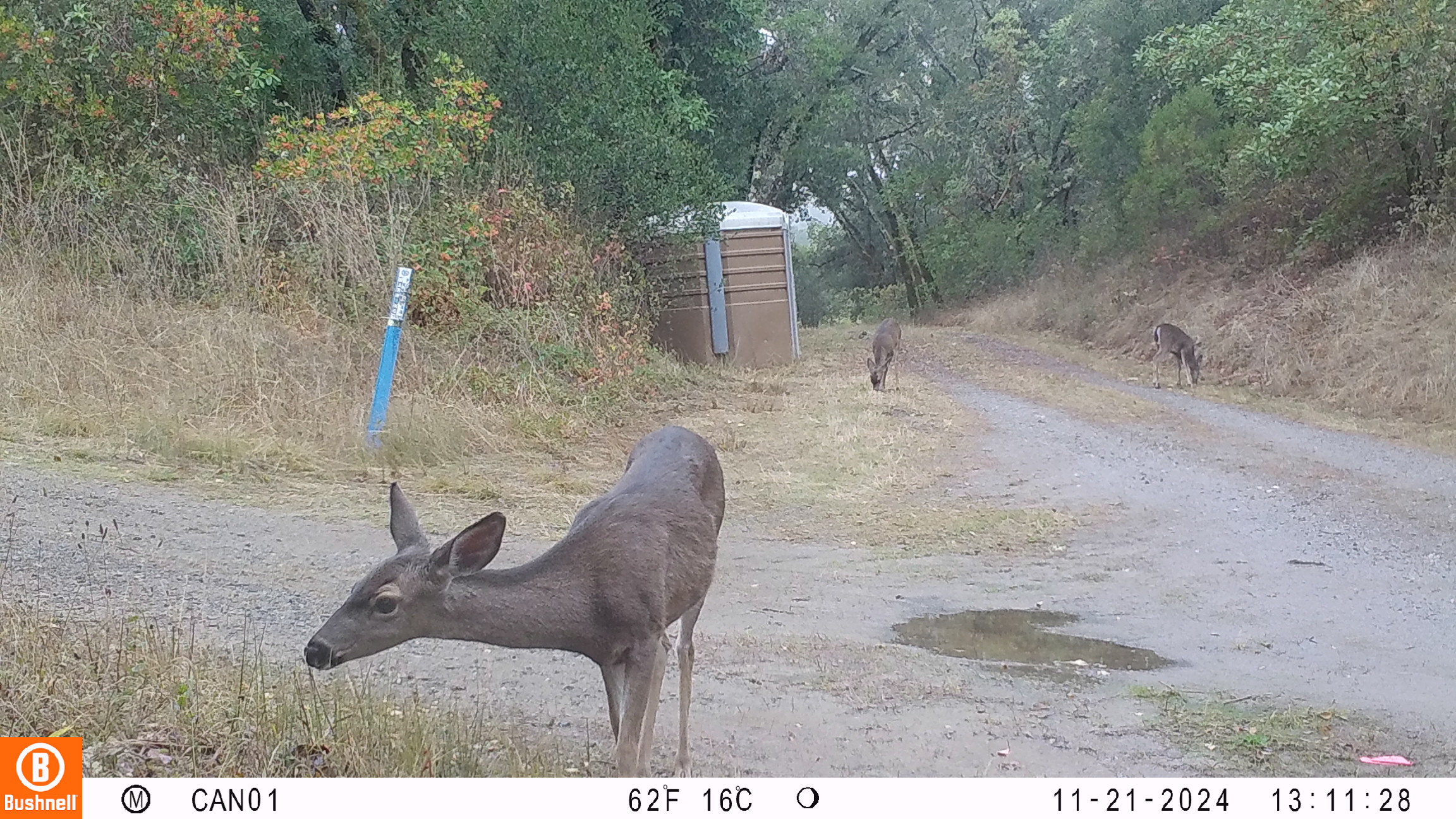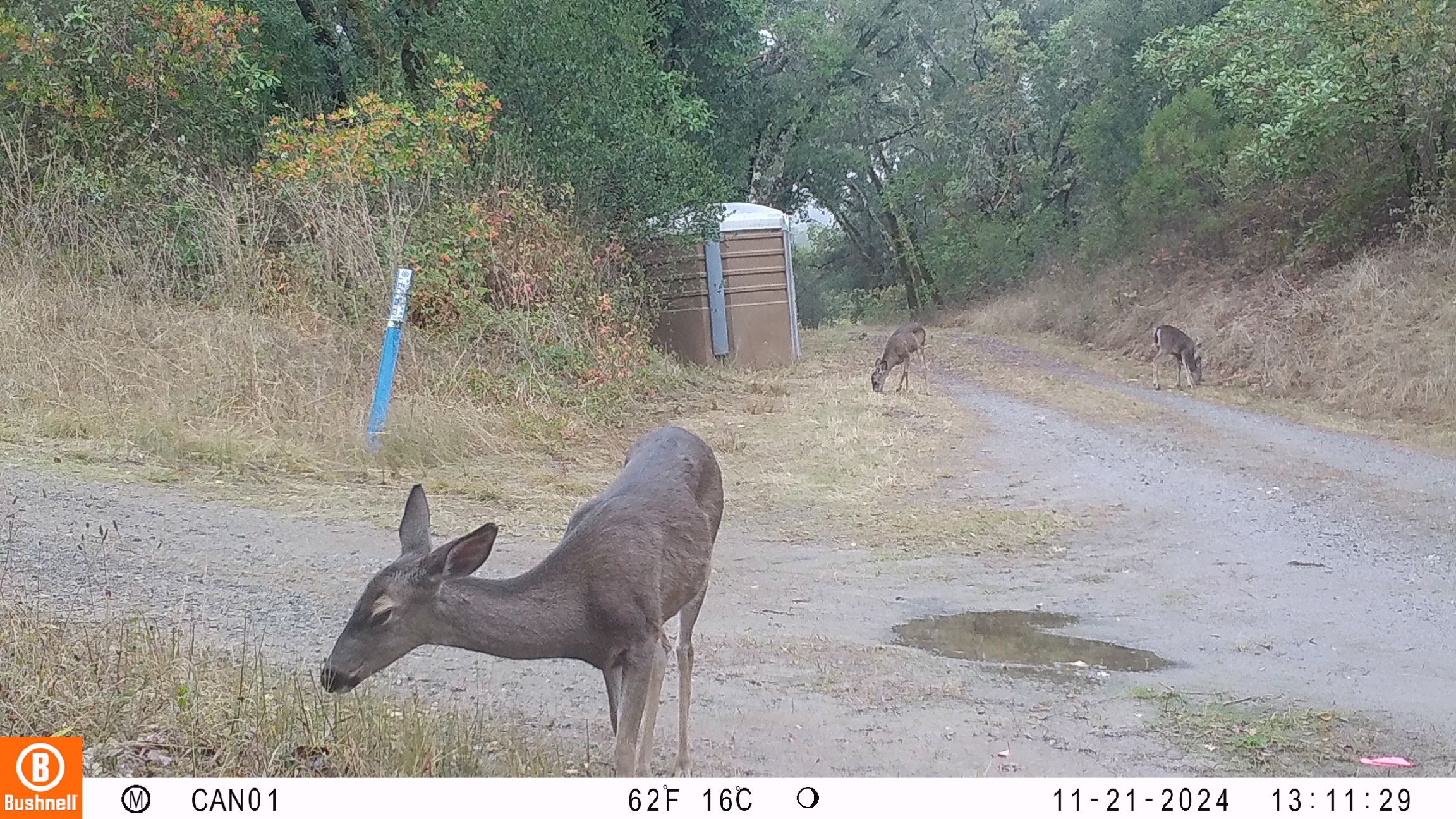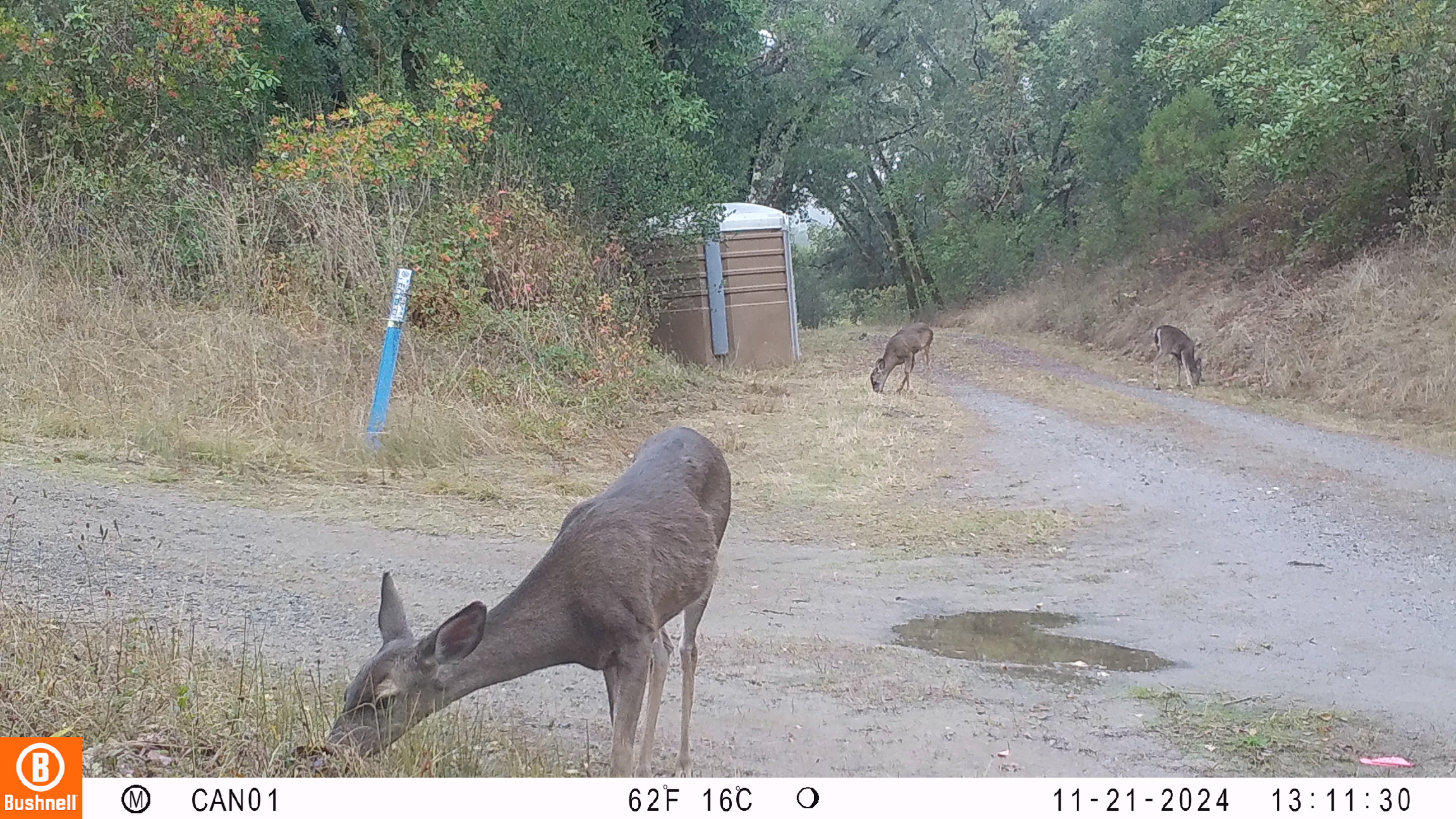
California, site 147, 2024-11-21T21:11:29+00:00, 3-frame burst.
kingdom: Animalia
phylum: Chordata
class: Mammalia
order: Artiodactyla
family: Cervidae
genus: Odocoileus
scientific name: Odocoileus hemionus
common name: mule deer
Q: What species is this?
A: Mule deer (Odocoileus hemionus).